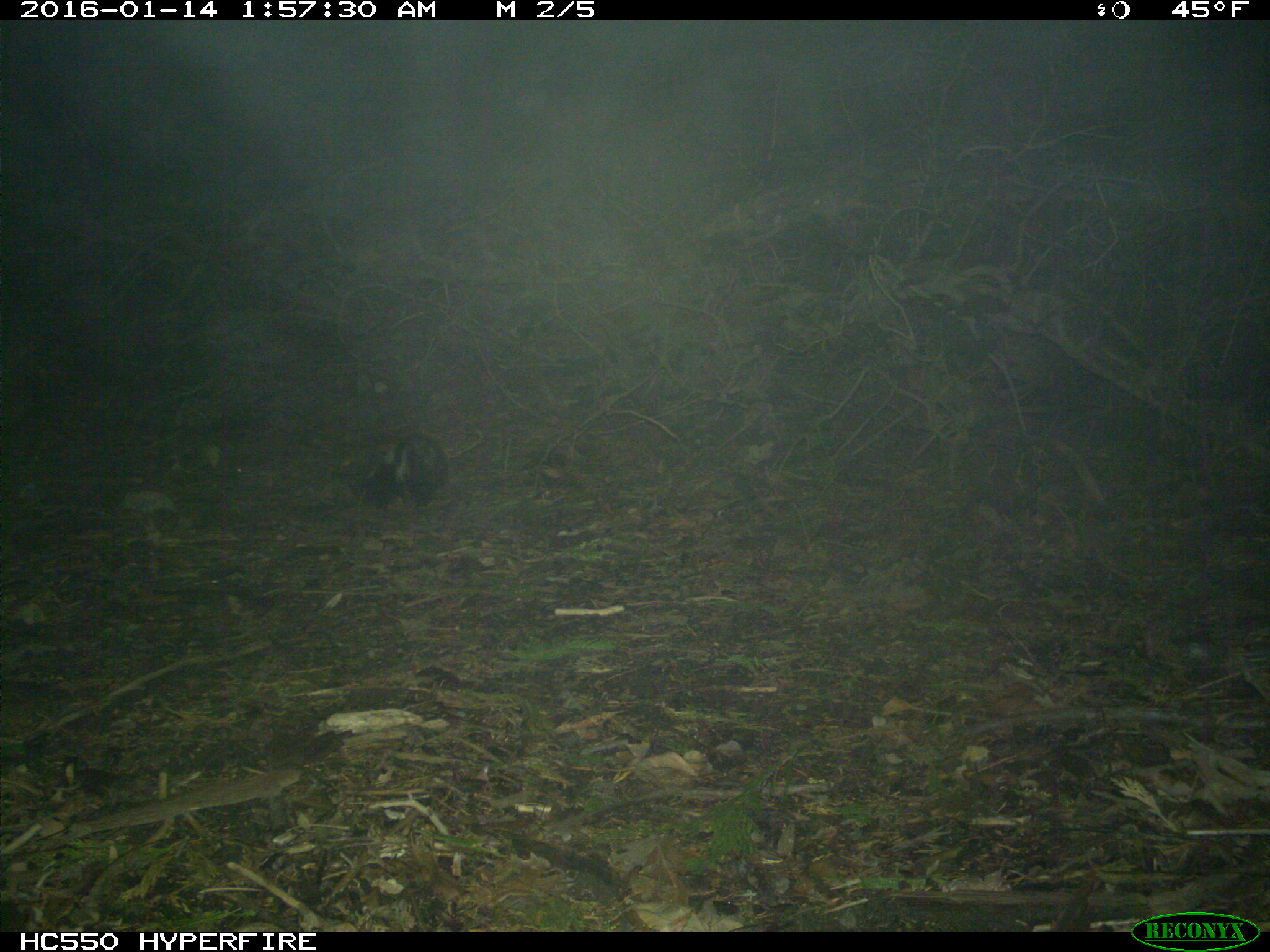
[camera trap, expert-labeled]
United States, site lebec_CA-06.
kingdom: Animalia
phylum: Chordata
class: Mammalia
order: Carnivora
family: Mephitidae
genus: Mephitis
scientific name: Mephitis mephitis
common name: striped skunk